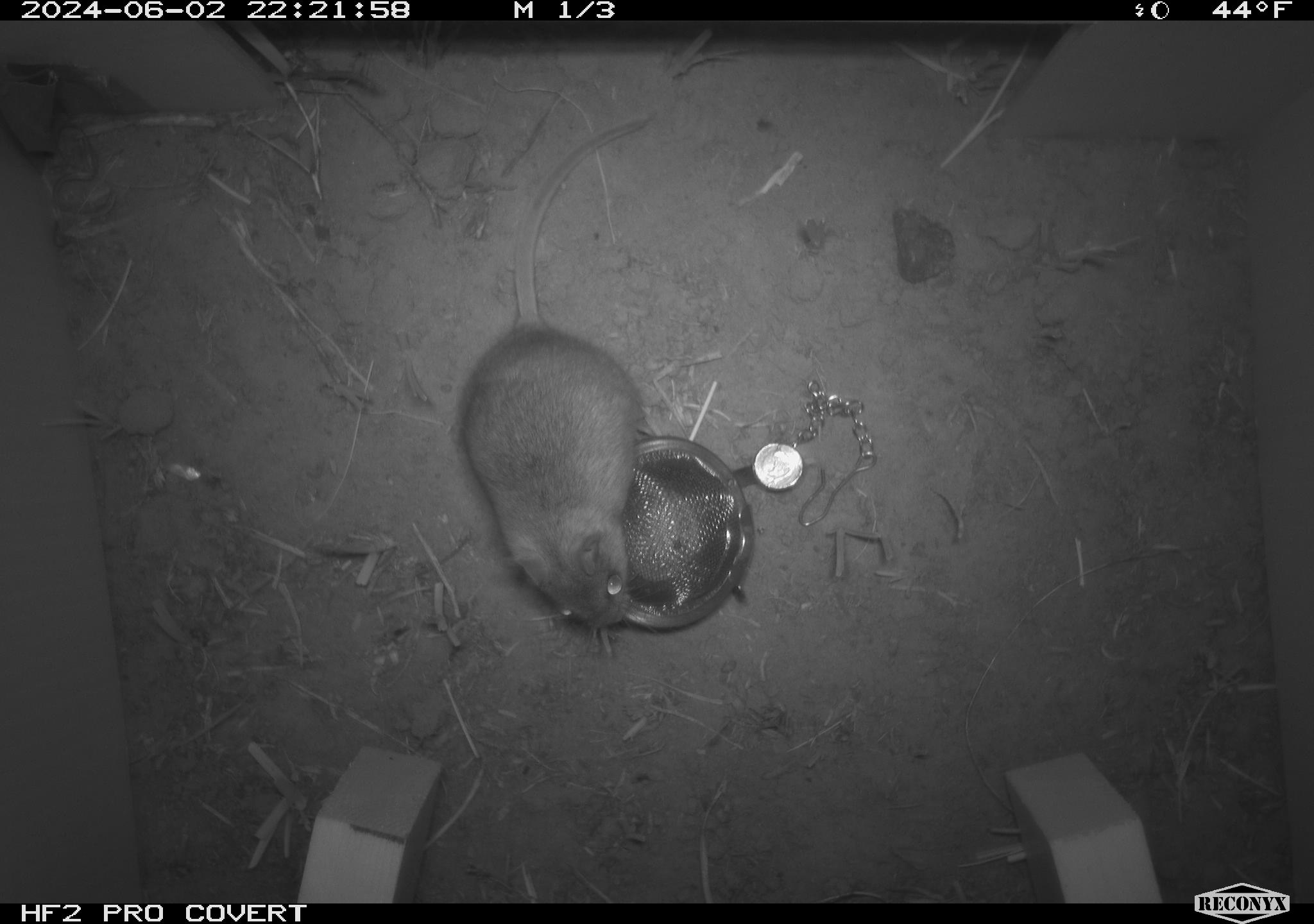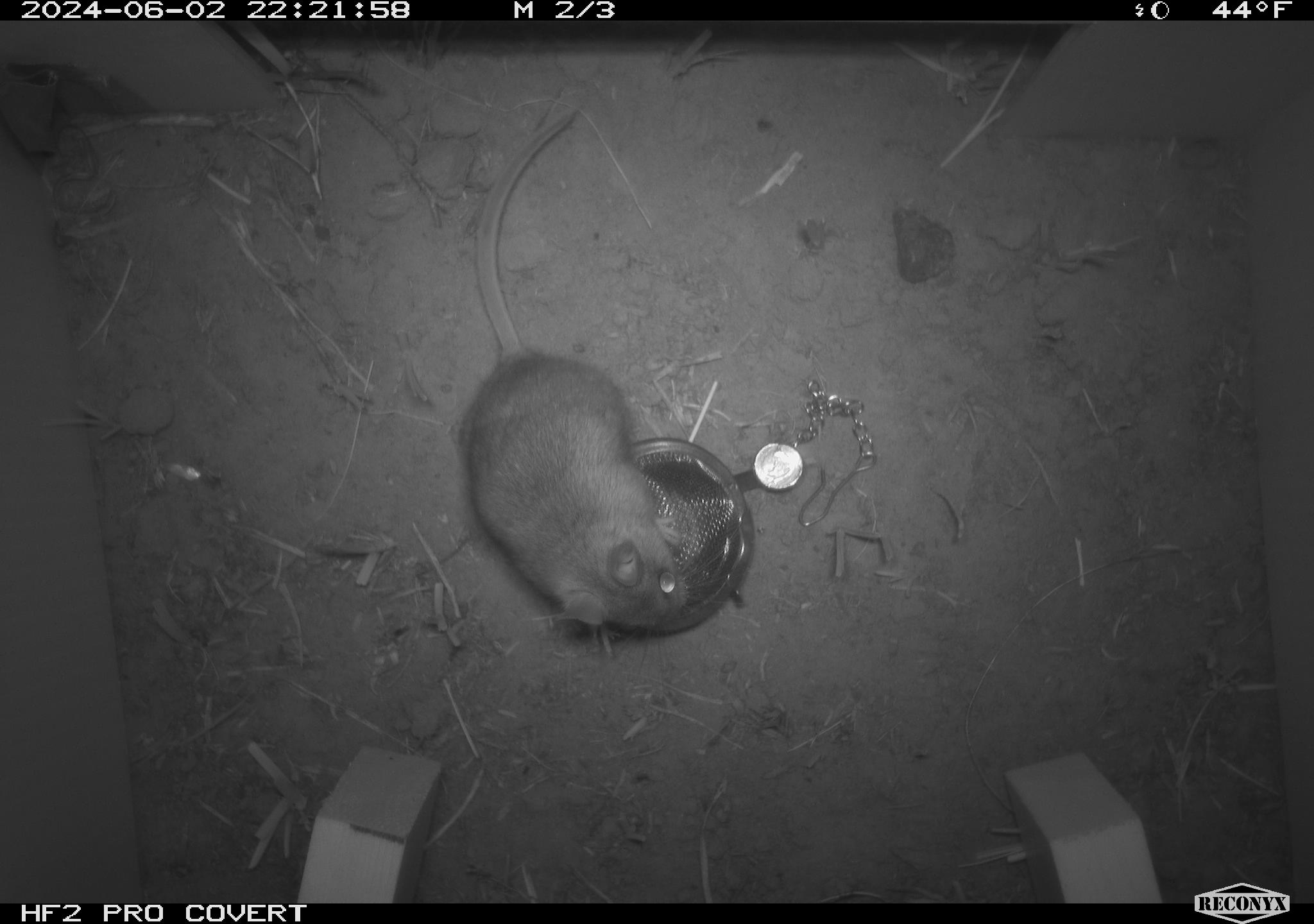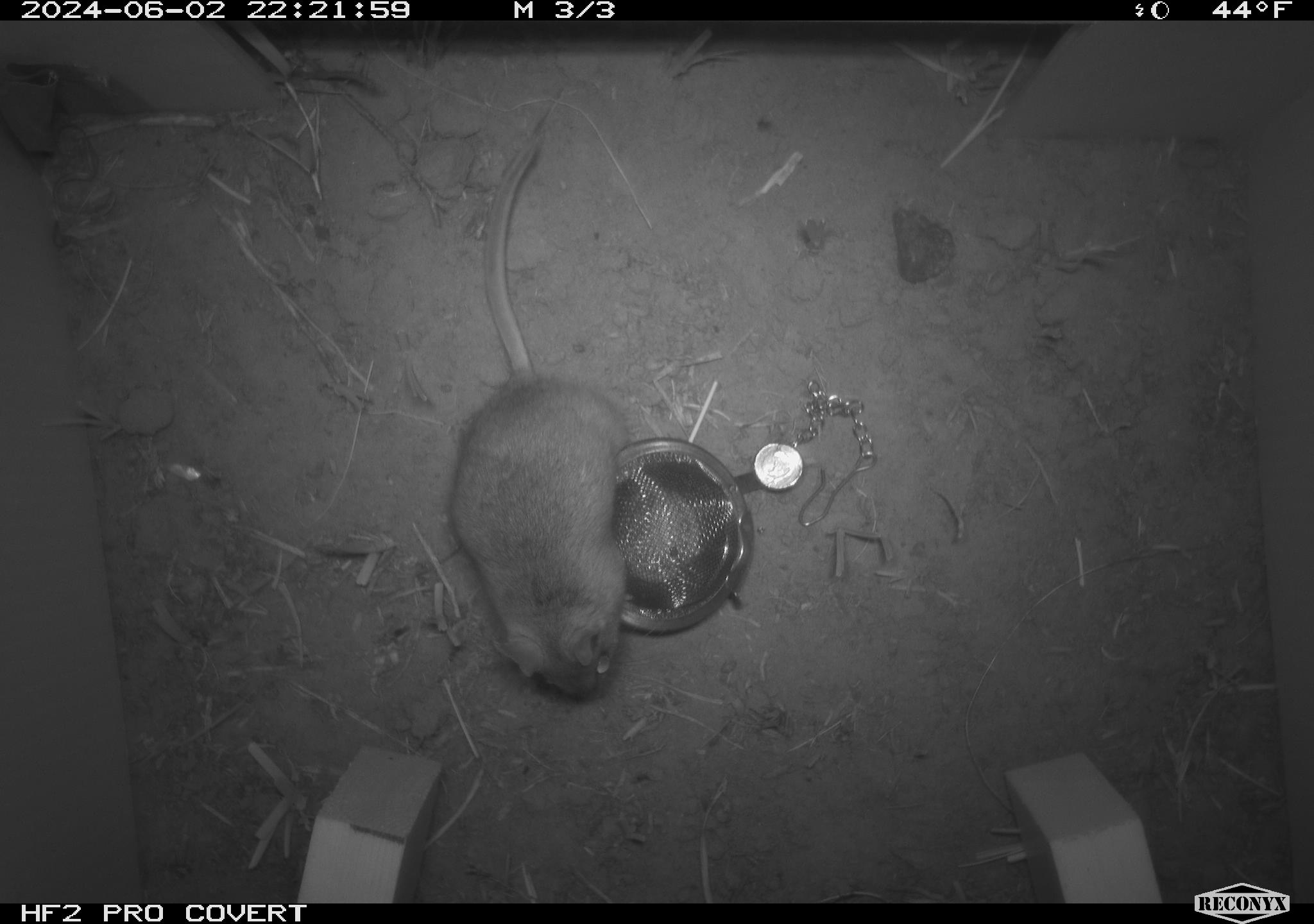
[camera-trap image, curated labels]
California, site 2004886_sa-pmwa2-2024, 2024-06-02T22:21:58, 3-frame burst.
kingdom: Animalia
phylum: Chordata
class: Mammalia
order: Rodentia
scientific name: Rodentia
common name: mouse species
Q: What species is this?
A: Mouse species (Rodentia).